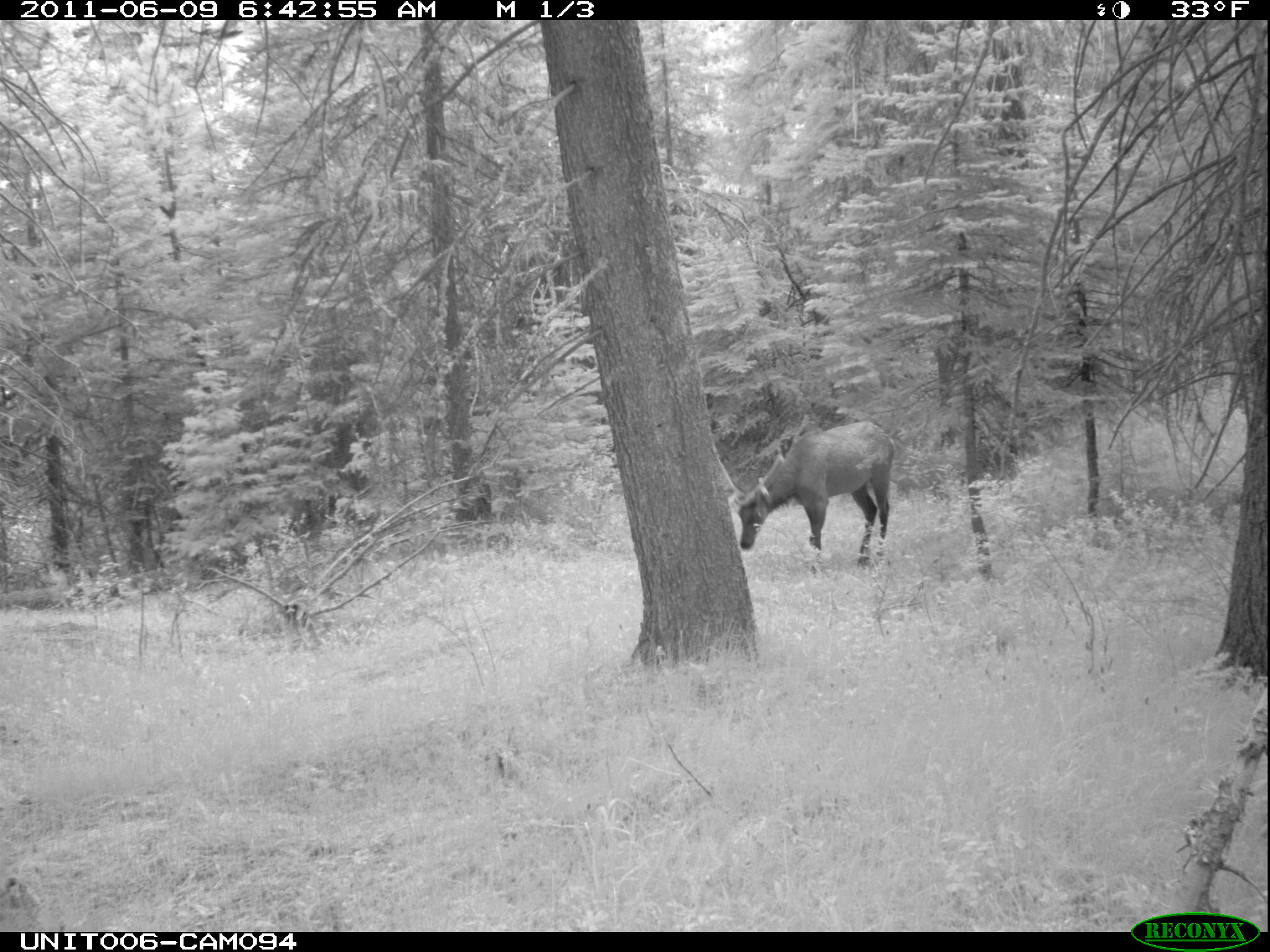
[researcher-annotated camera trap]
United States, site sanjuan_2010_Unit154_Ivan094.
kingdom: Animalia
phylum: Chordata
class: Mammalia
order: Artiodactyla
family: Cervidae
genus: Cervus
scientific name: Cervus elaphus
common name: red deer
Cervus elaphus (red deer).